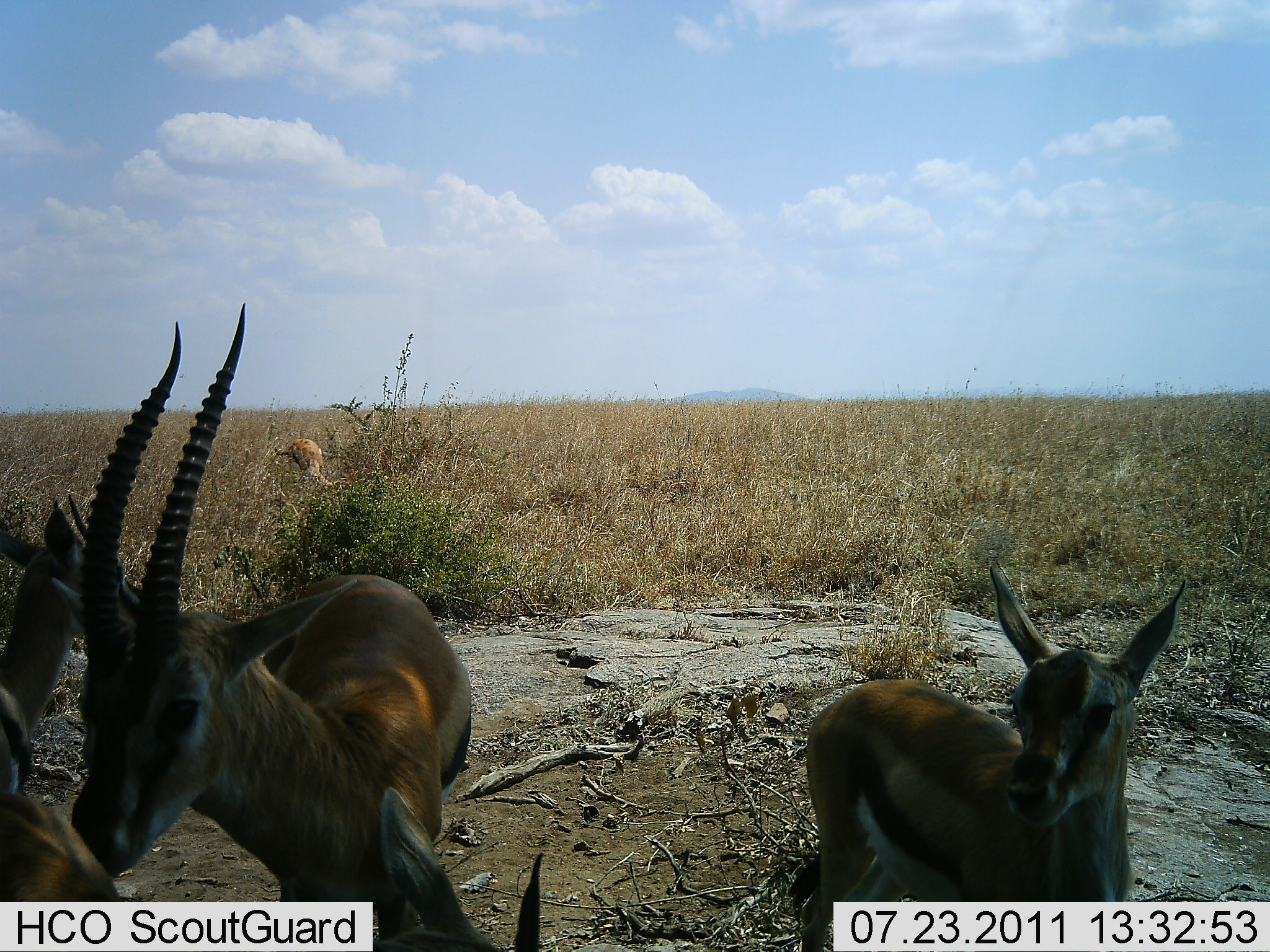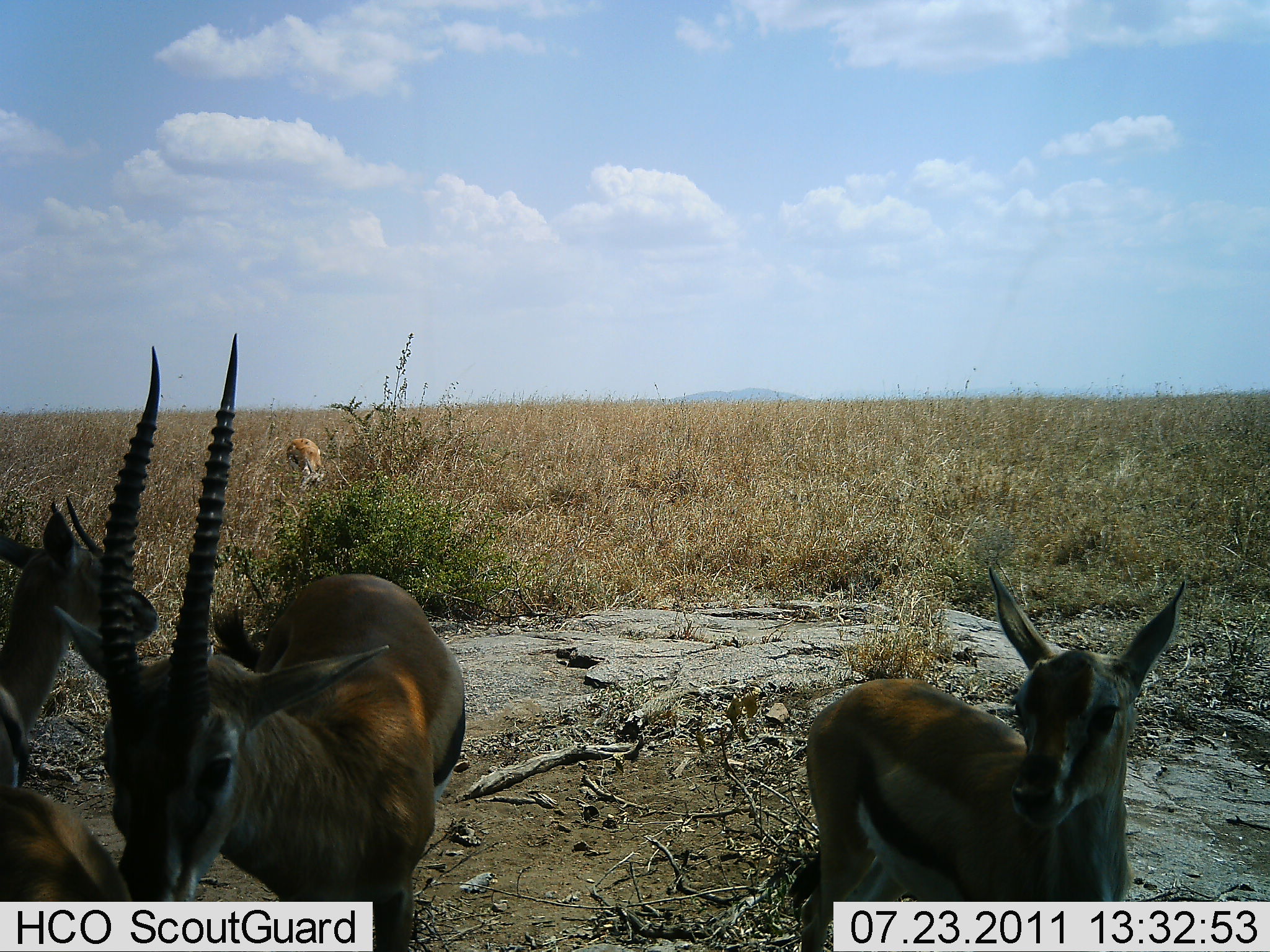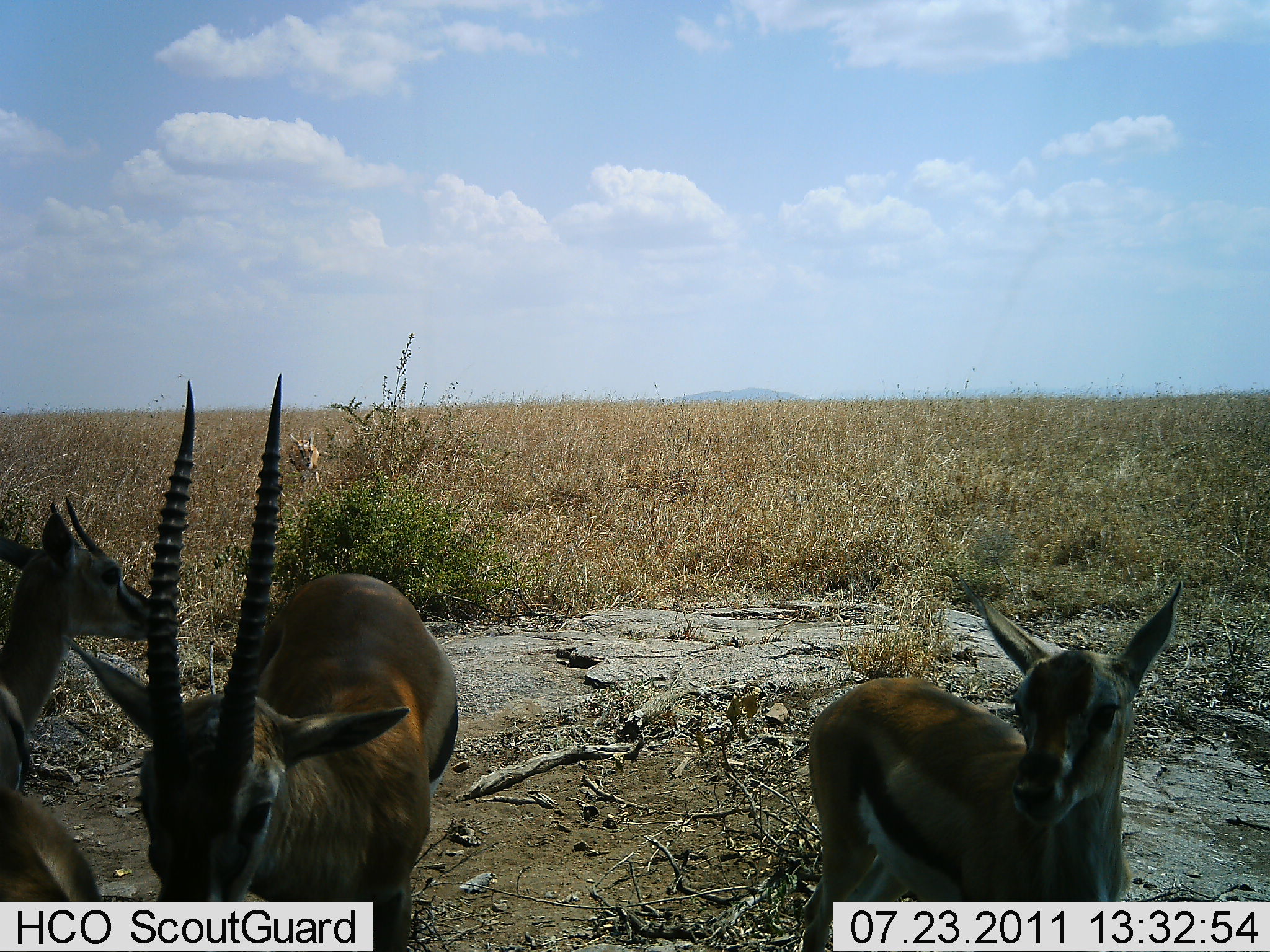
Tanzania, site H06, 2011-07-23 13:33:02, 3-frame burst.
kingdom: Animalia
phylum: Chordata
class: Mammalia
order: Artiodactyla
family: Bovidae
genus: Eudorcas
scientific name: Eudorcas thomsonii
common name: thomson's gazelle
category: gazellethomsons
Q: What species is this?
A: Gazellethomsons (thomson's gazelle) (Eudorcas thomsonii).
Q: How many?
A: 4.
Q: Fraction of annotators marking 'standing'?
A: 87%.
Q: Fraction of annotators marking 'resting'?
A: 7%.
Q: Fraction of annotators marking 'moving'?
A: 0%.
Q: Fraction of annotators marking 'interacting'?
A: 20%.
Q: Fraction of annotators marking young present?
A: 40%.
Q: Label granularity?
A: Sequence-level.